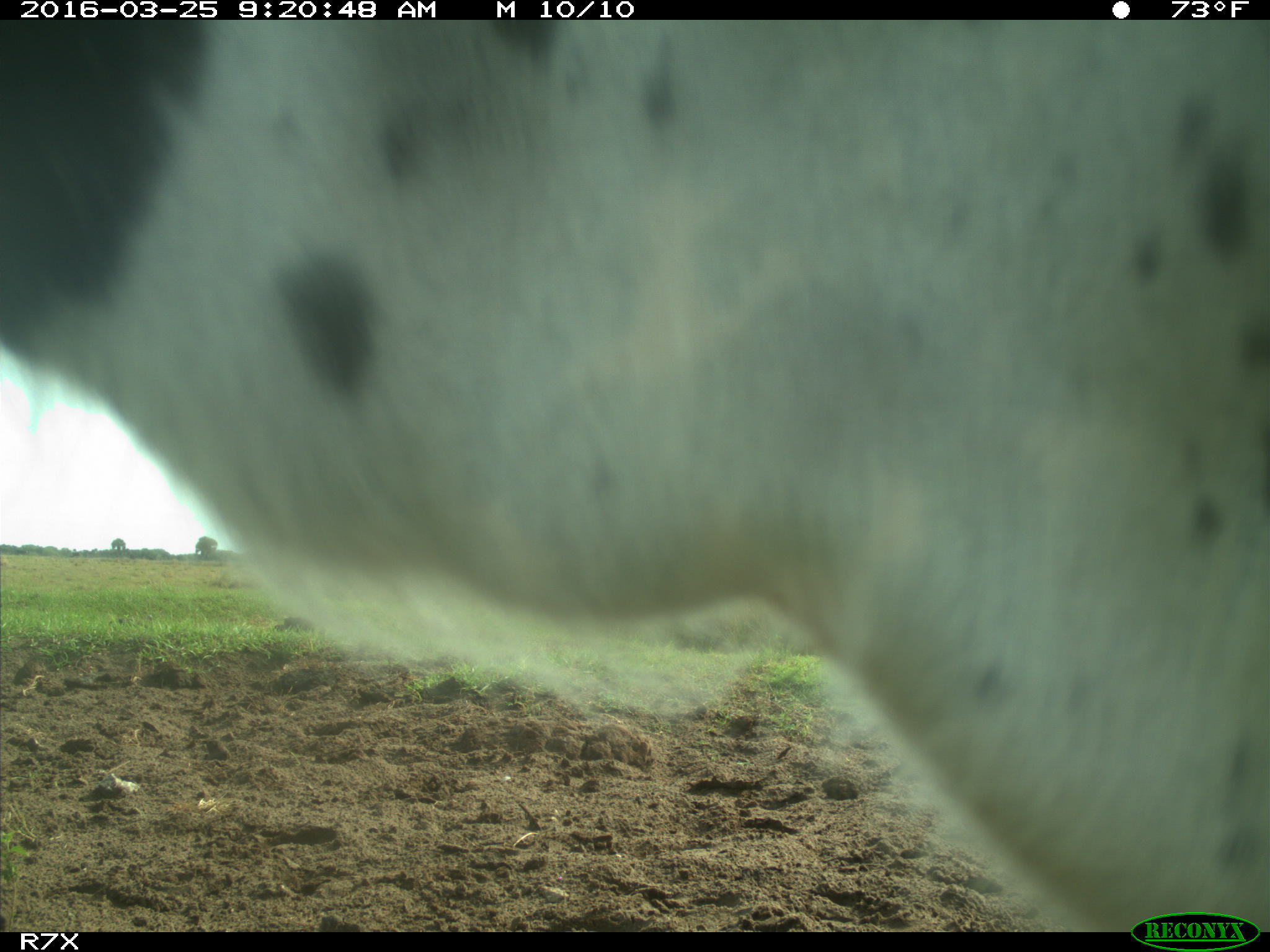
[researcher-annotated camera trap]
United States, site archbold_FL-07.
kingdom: Animalia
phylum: Chordata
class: Mammalia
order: Artiodactyla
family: Bovidae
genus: Bos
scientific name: Bos taurus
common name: domestic cow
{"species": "Bos taurus (domestic cow)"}